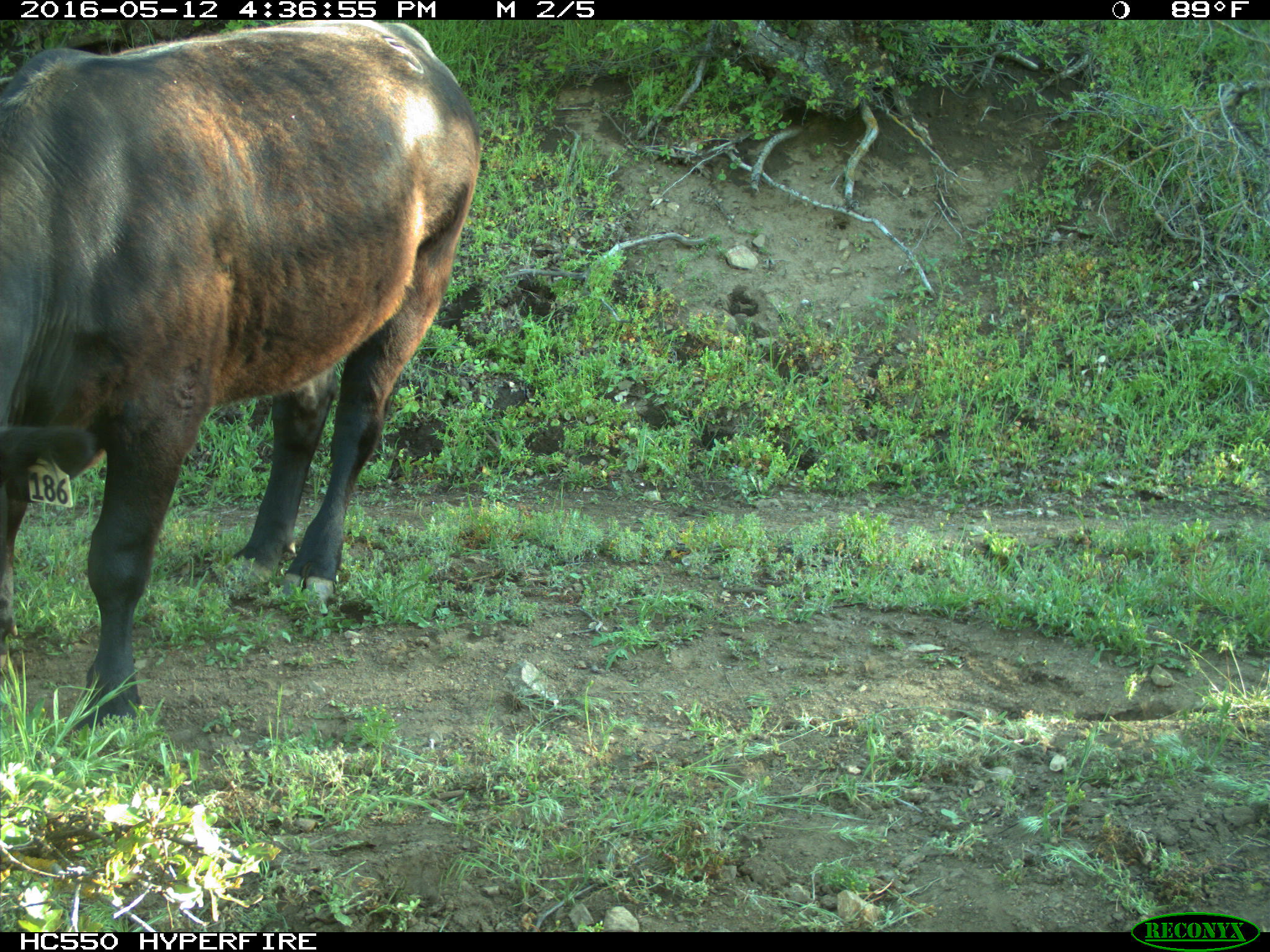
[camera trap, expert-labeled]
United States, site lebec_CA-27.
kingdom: Animalia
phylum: Chordata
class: Mammalia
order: Artiodactyla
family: Bovidae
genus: Bos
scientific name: Bos taurus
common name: domestic cow